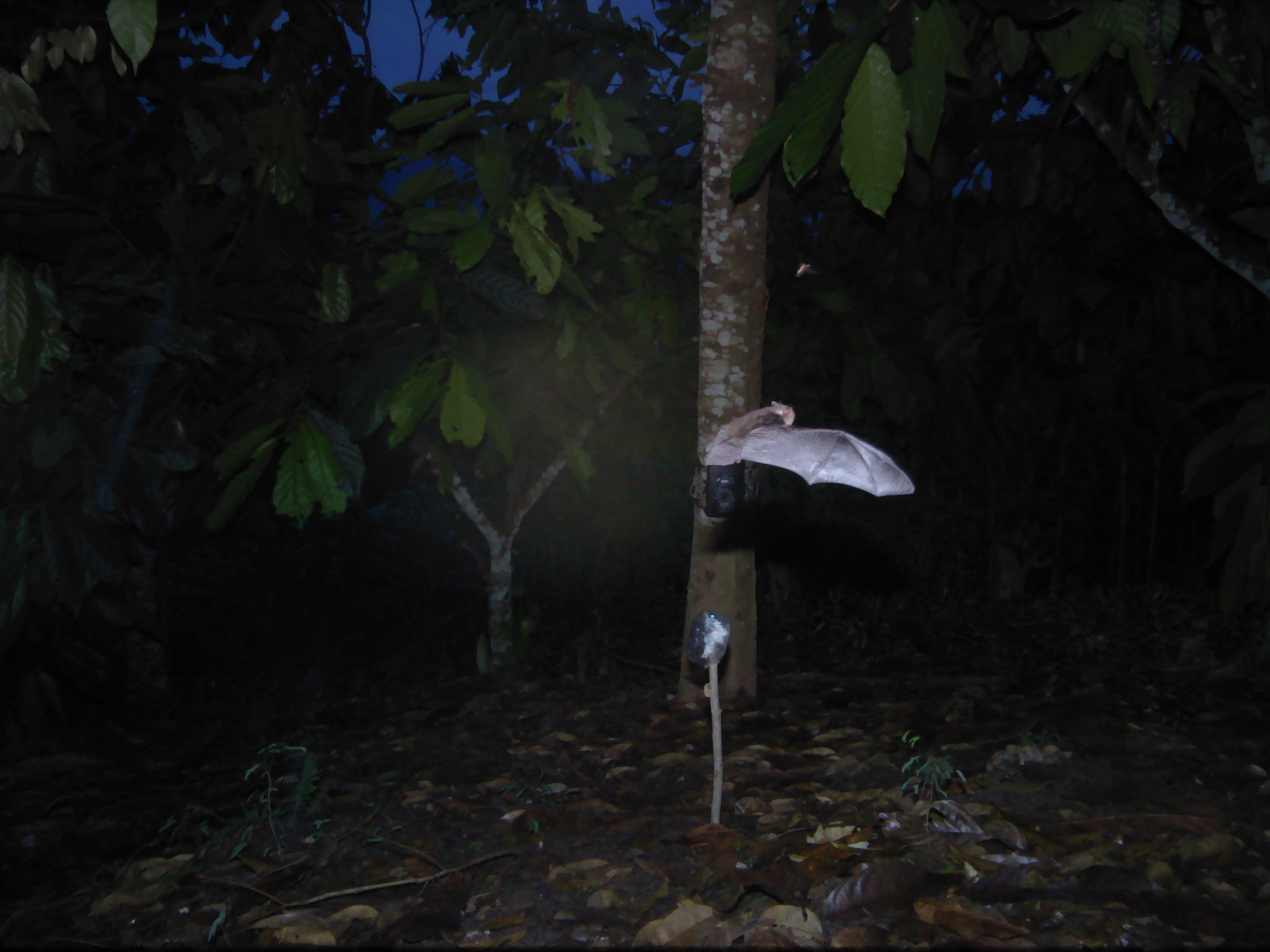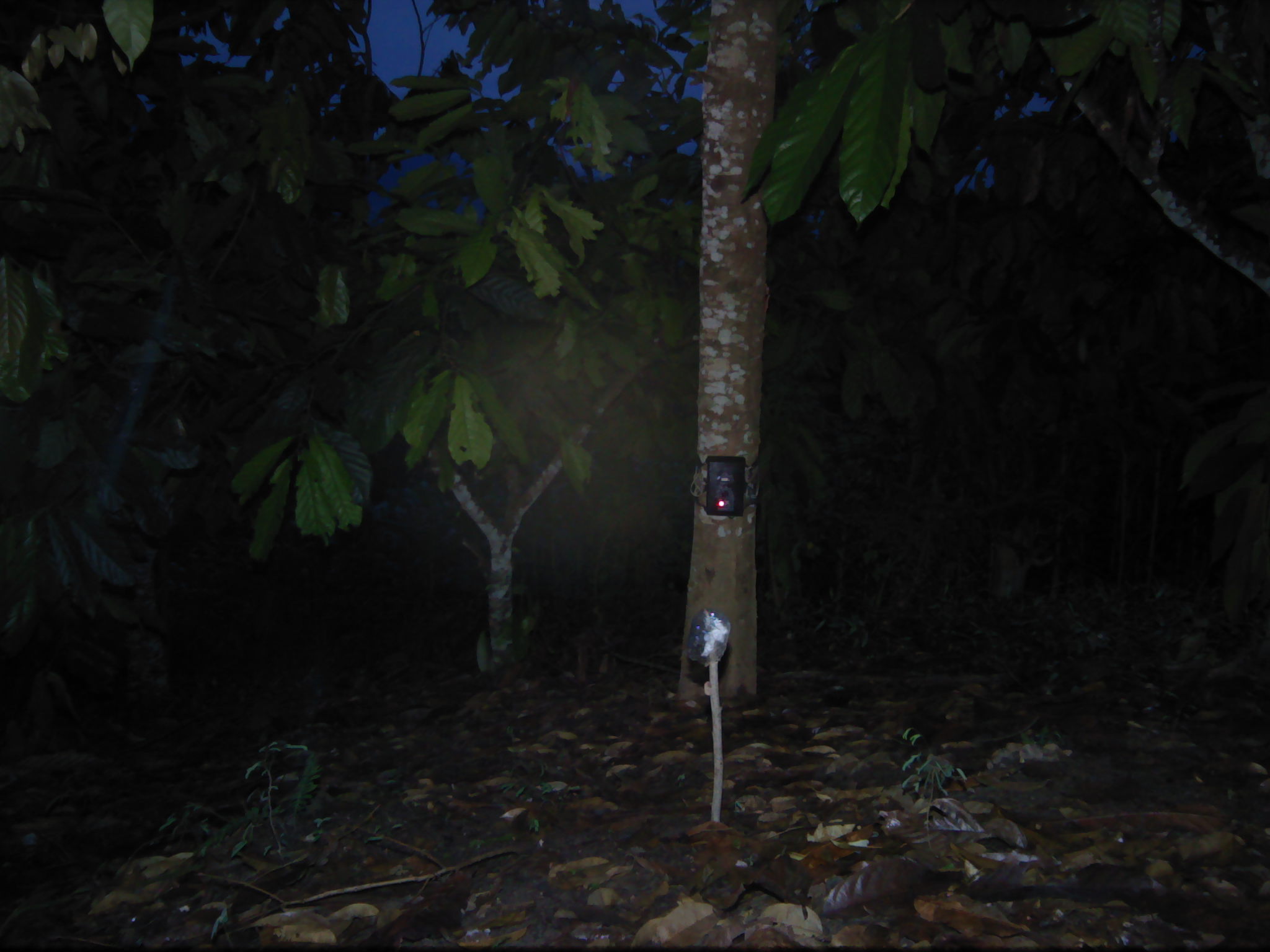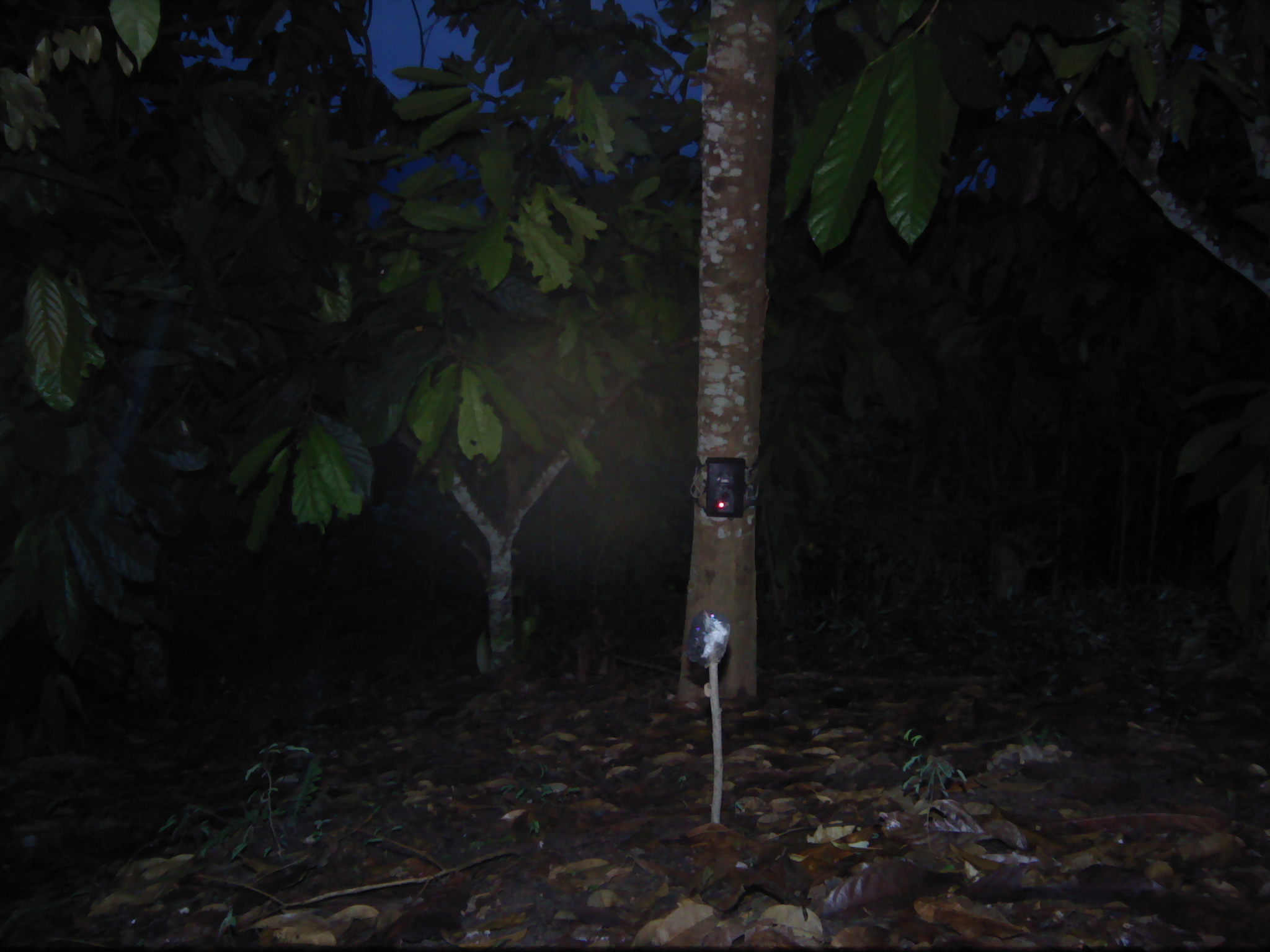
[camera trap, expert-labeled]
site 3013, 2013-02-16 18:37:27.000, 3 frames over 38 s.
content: unidentified animal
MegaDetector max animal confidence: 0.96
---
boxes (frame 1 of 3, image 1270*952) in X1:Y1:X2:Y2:
unknown: 702:398:917:498